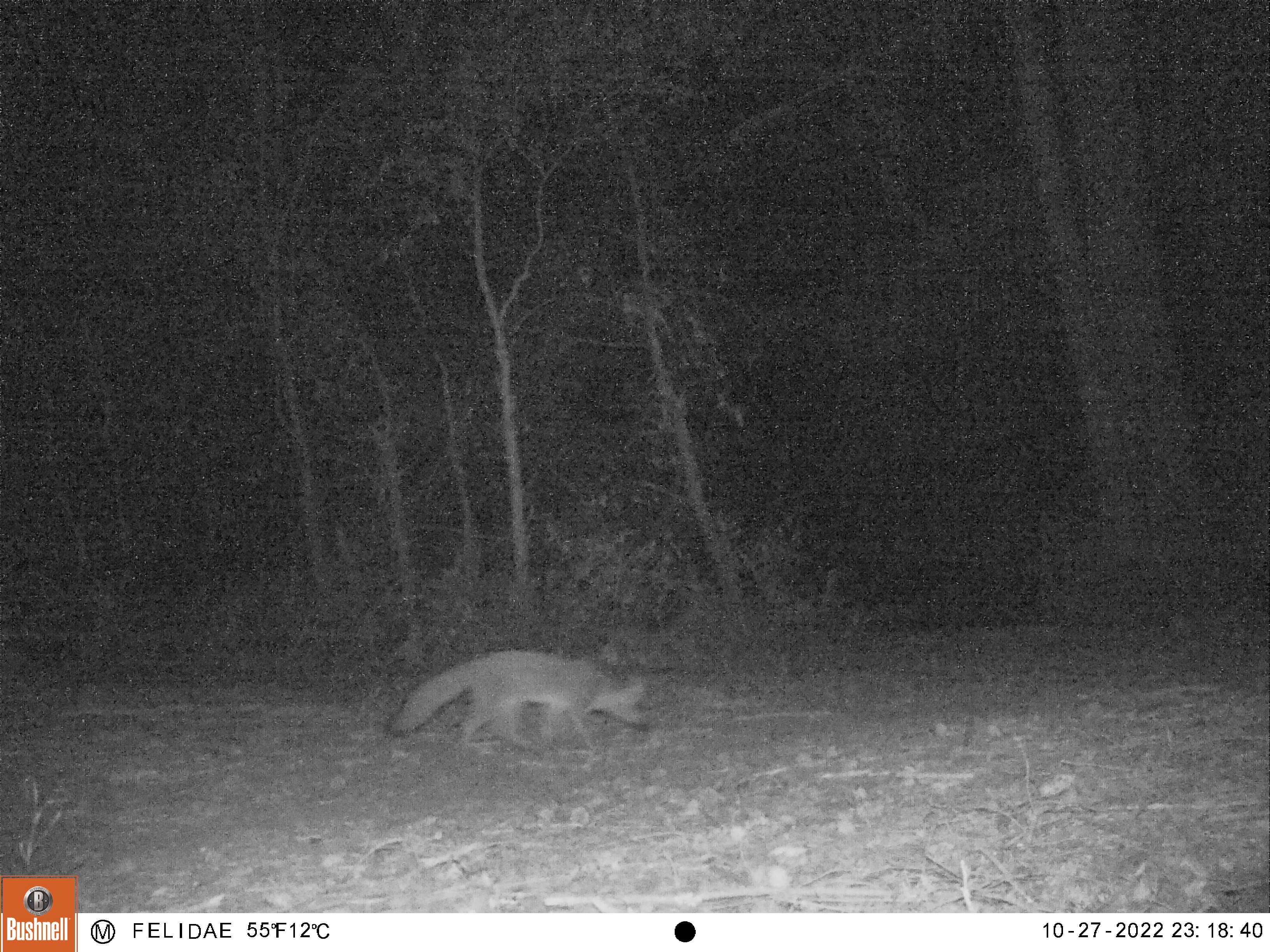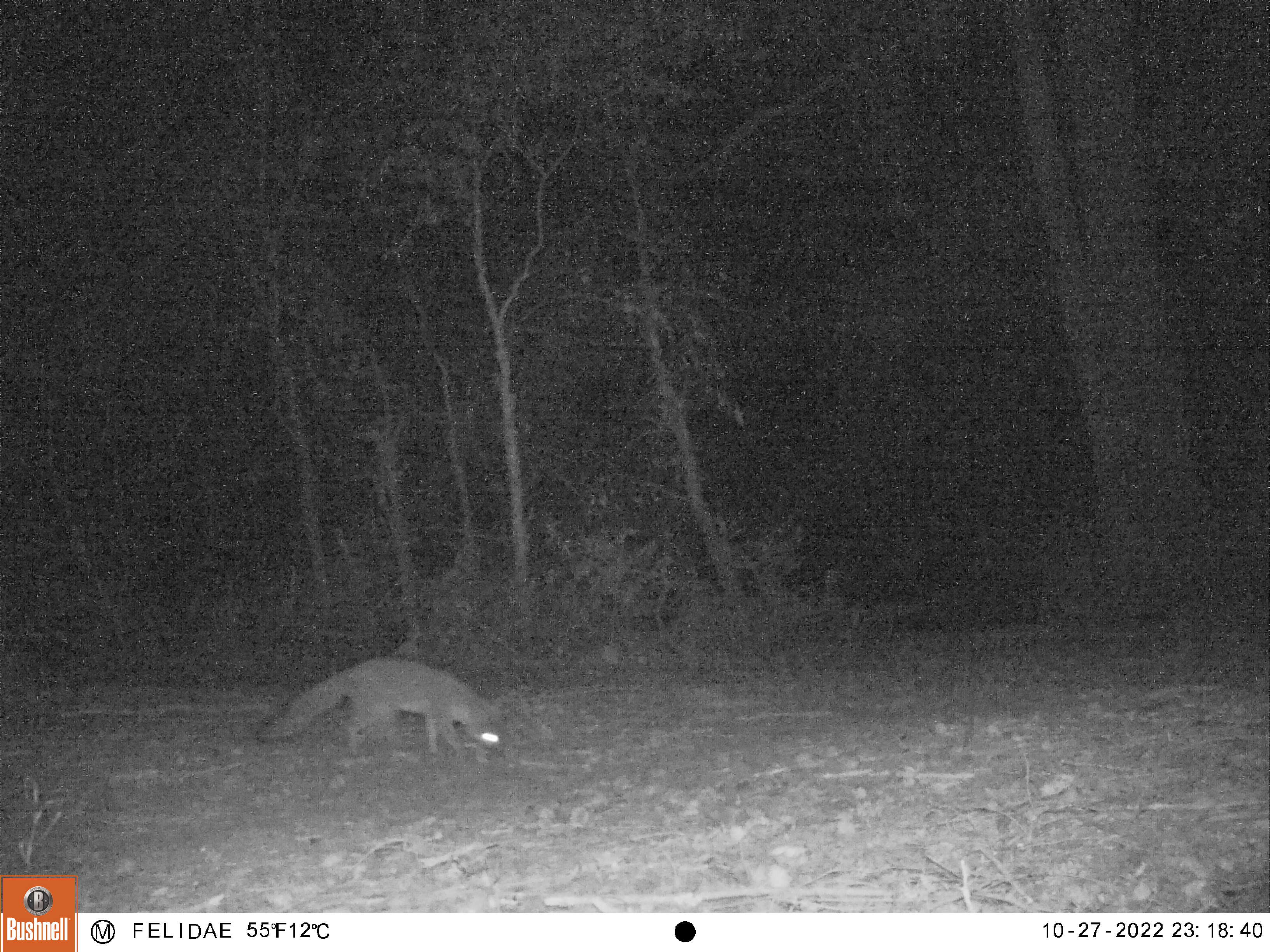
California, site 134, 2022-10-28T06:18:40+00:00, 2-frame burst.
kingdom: Animalia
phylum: Chordata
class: Mammalia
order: Carnivora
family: Canidae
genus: Urocyon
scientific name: Urocyon cinereoargenteus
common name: gray fox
Gray fox (Urocyon cinereoargenteus).